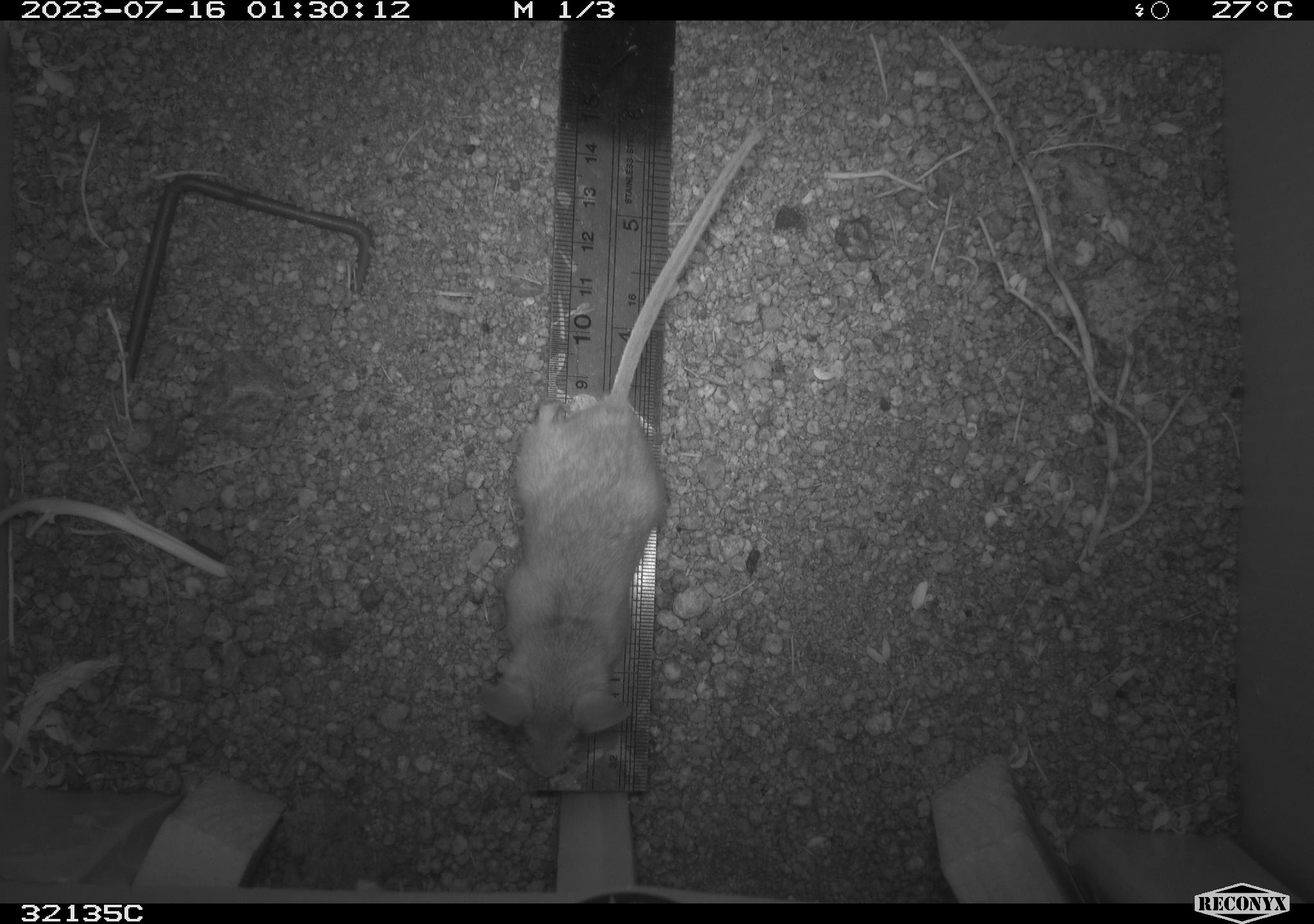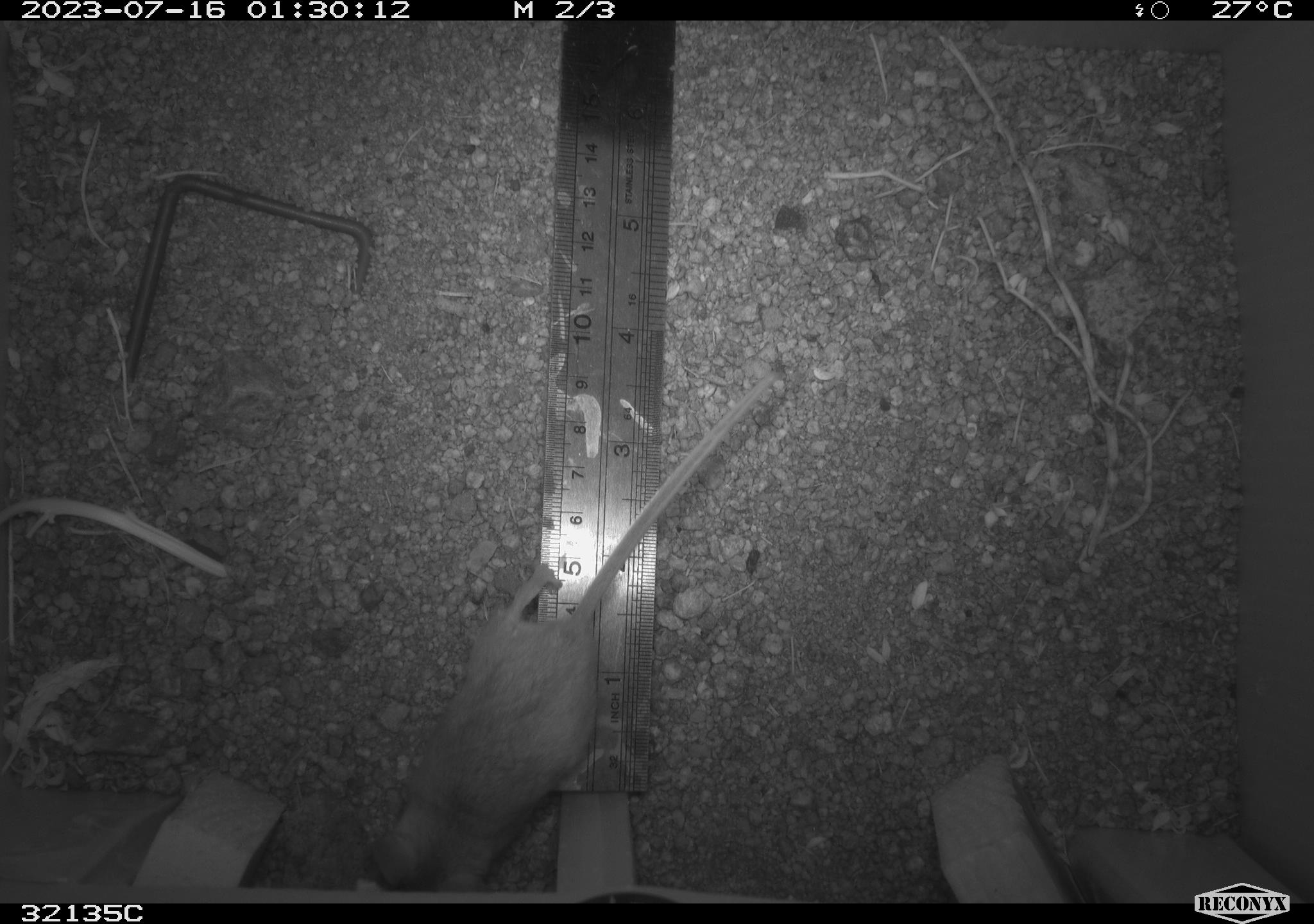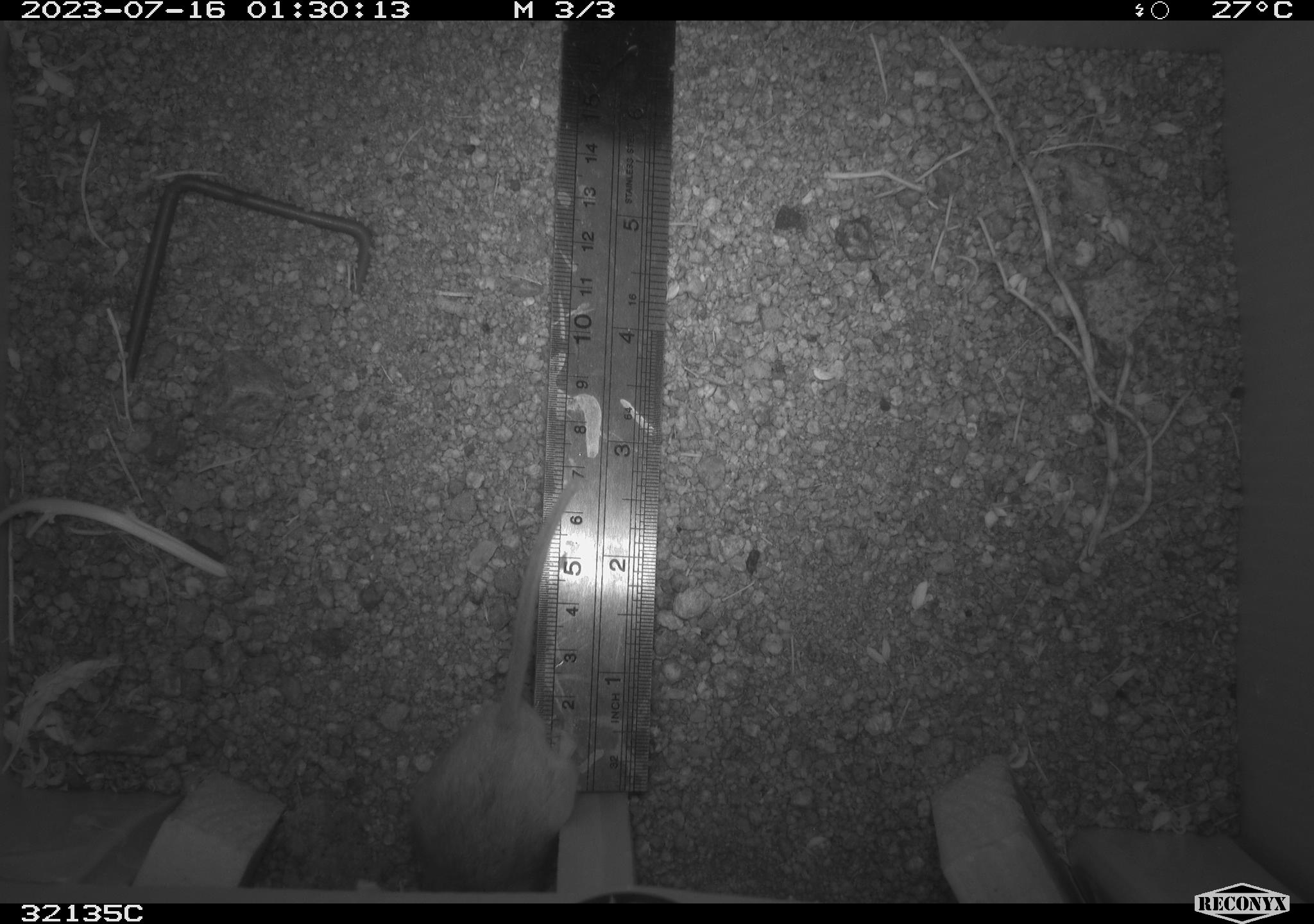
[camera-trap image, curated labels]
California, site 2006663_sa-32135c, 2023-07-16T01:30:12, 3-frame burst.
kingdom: Animalia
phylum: Chordata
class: Mammalia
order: Rodentia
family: Cricetidae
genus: Peromyscus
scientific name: Peromyscus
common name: deer mice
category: peromyscus species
Peromyscus species (deer mice) (Peromyscus).